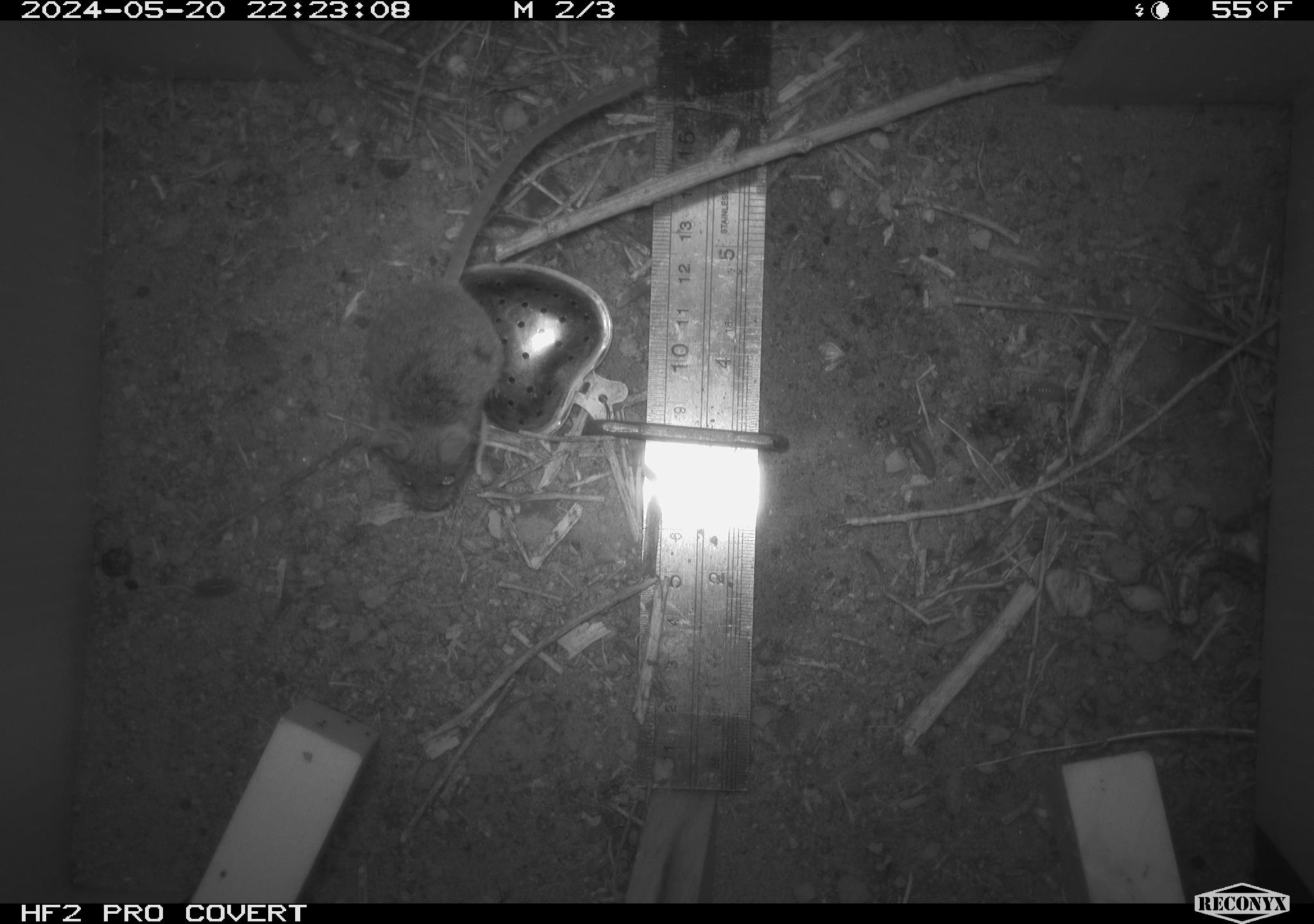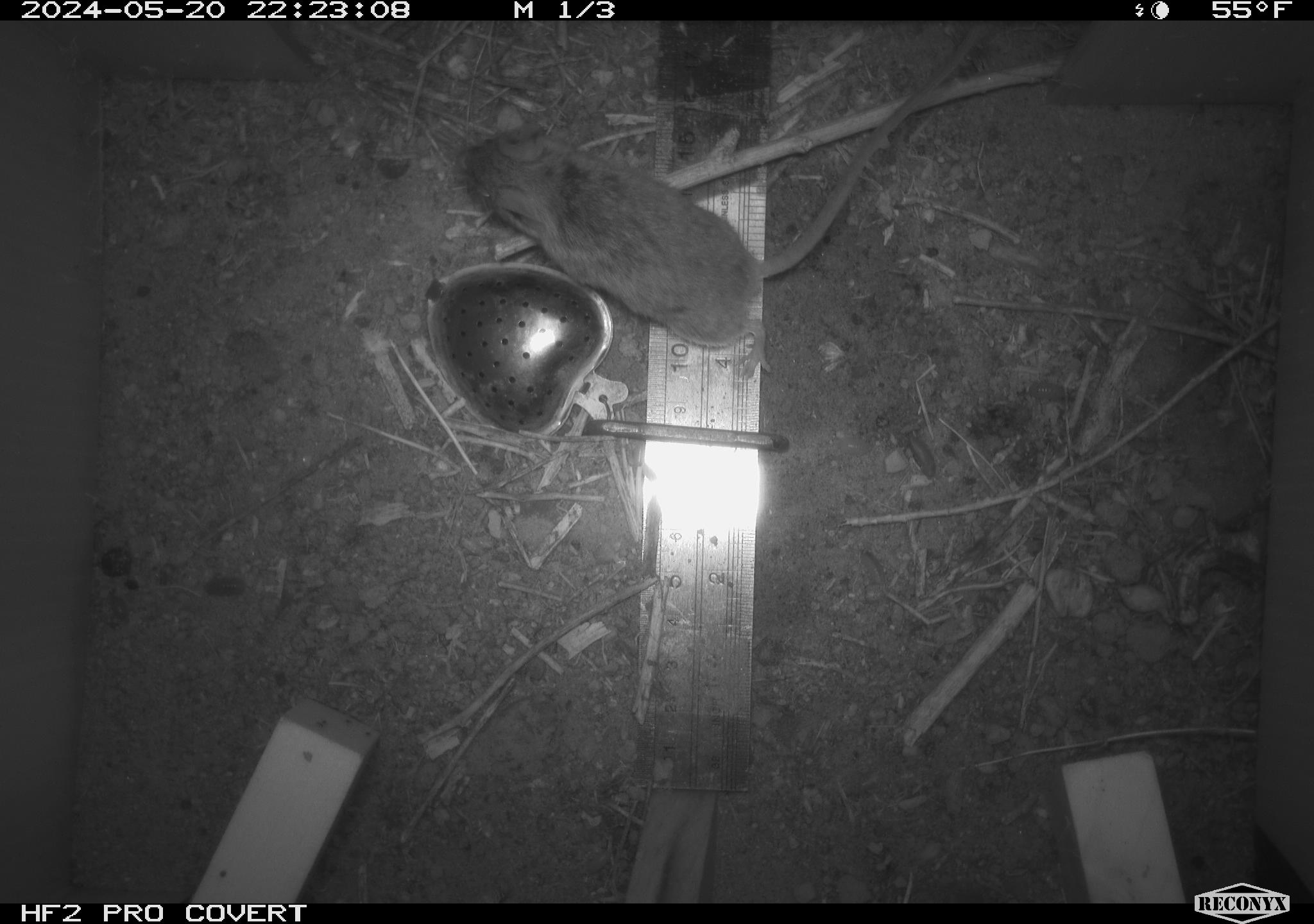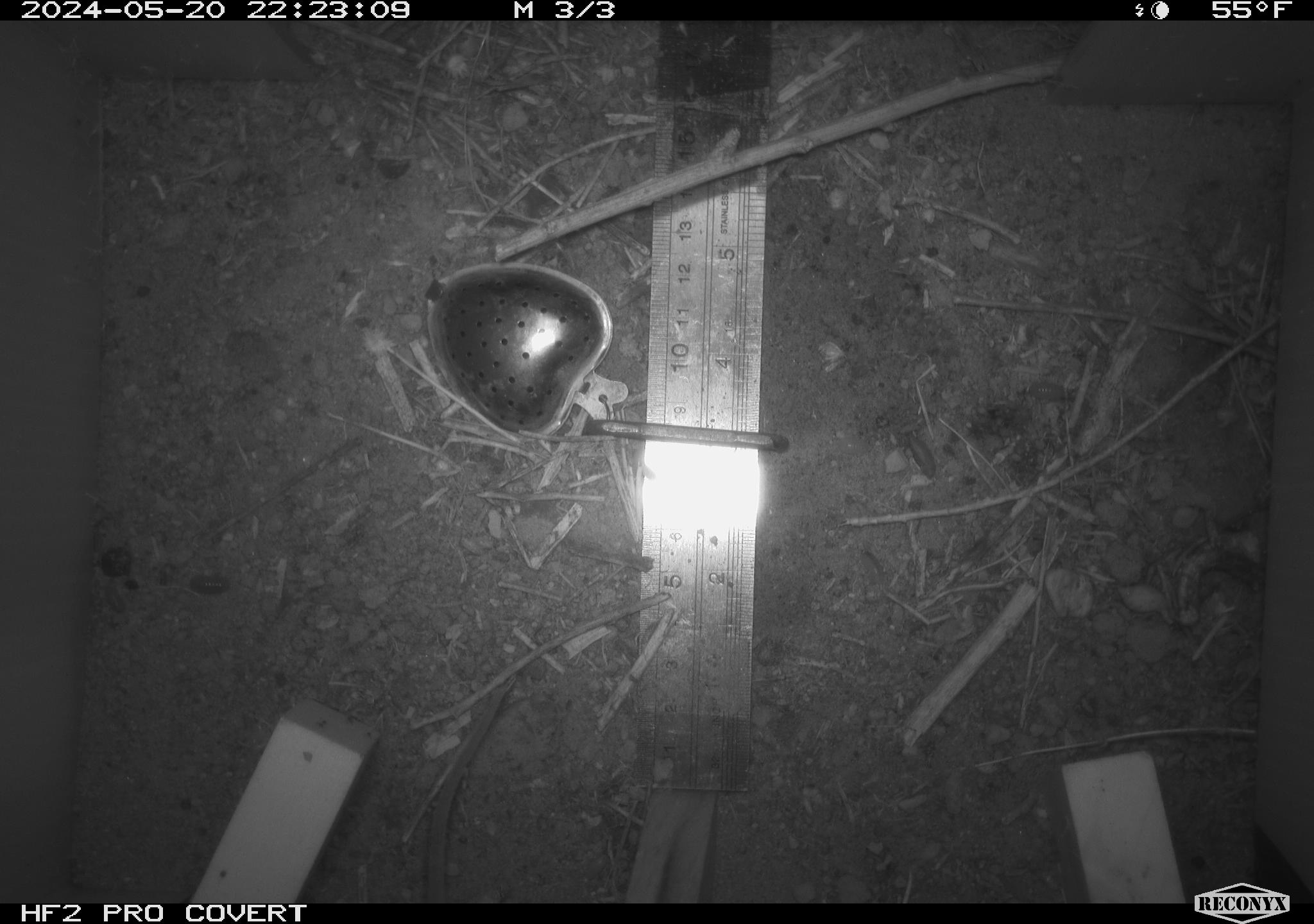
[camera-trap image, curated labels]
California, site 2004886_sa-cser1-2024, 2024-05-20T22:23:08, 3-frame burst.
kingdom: Animalia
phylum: Chordata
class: Mammalia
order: Rodentia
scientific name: Rodentia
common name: rodent